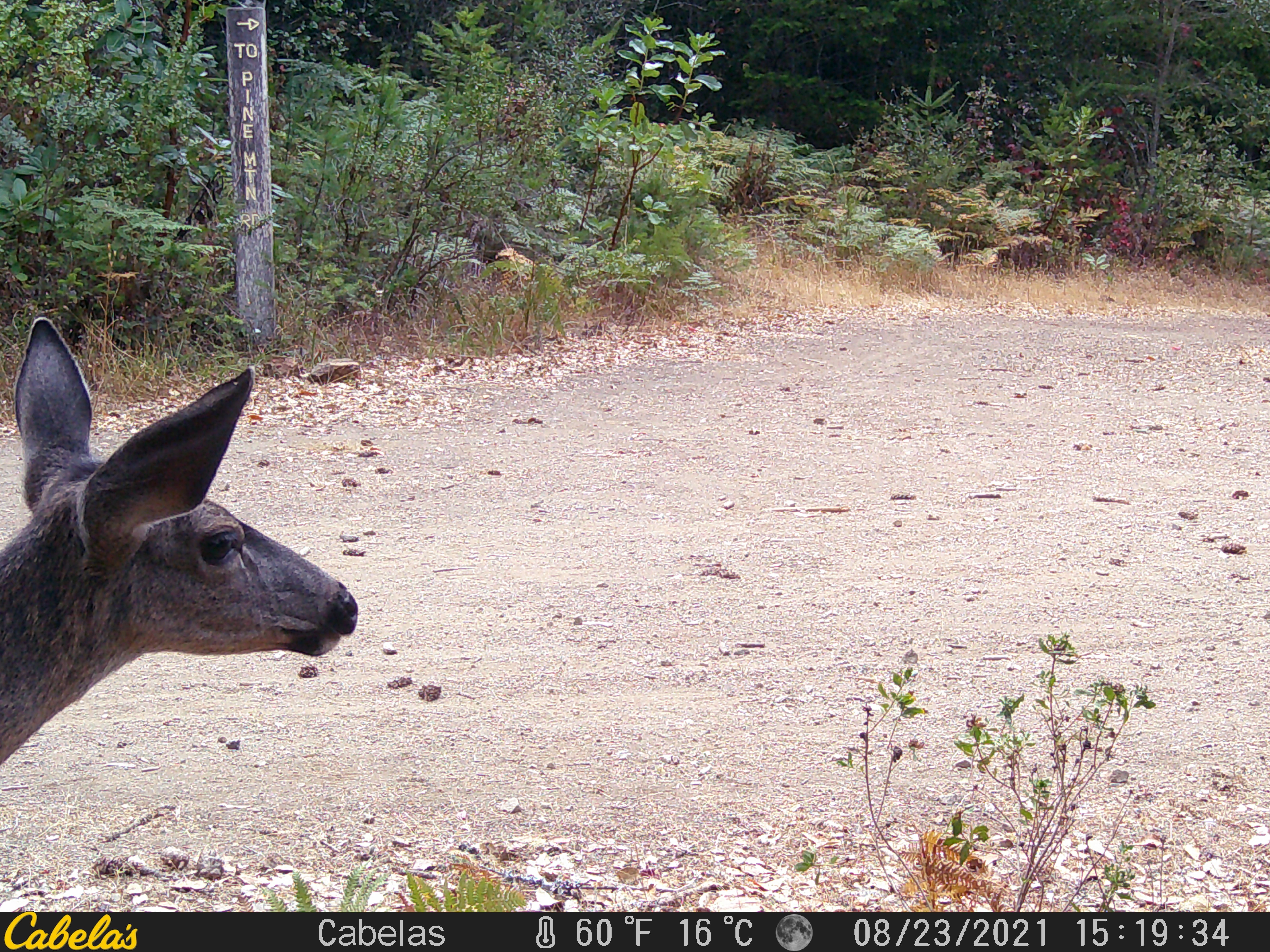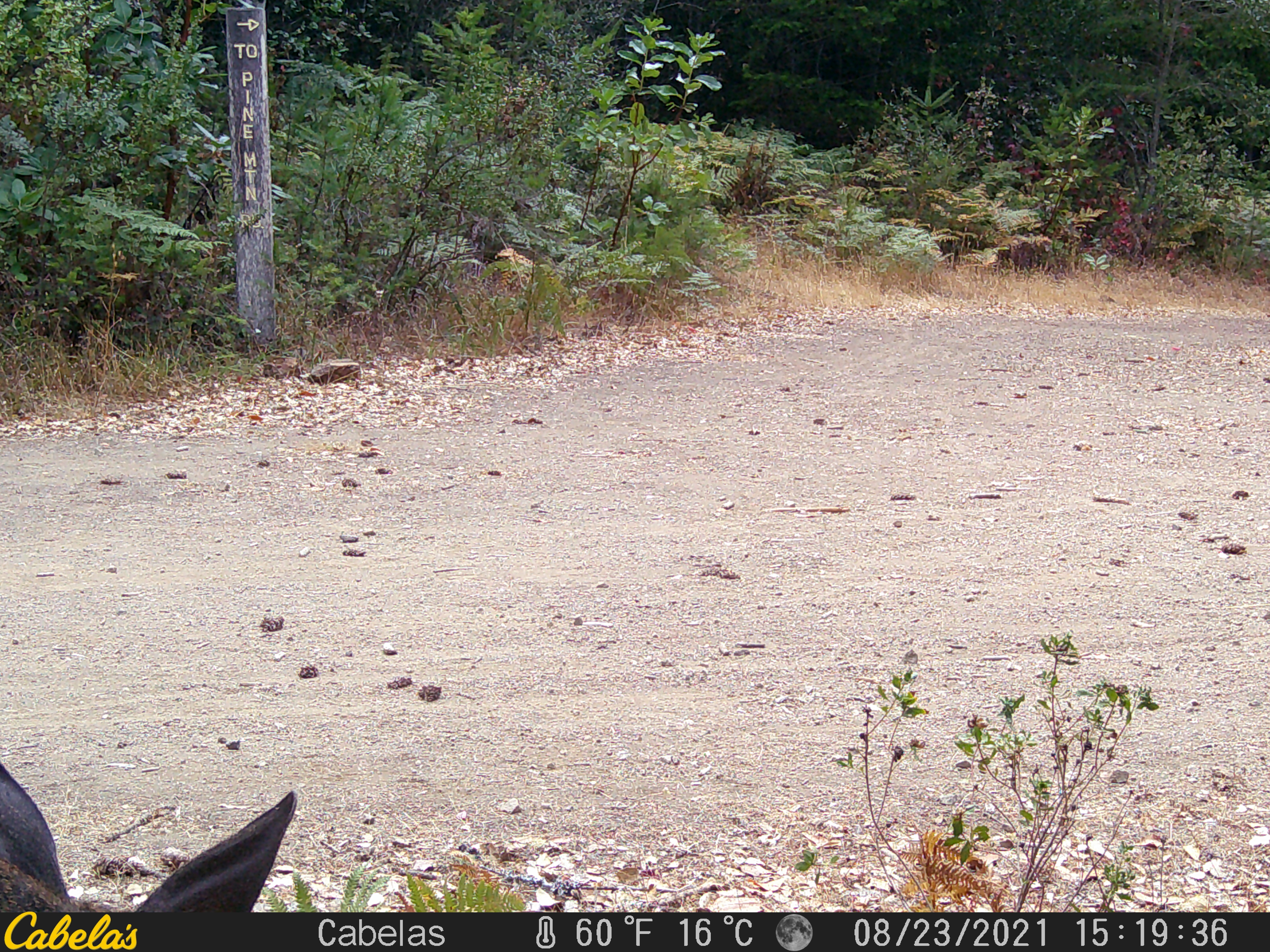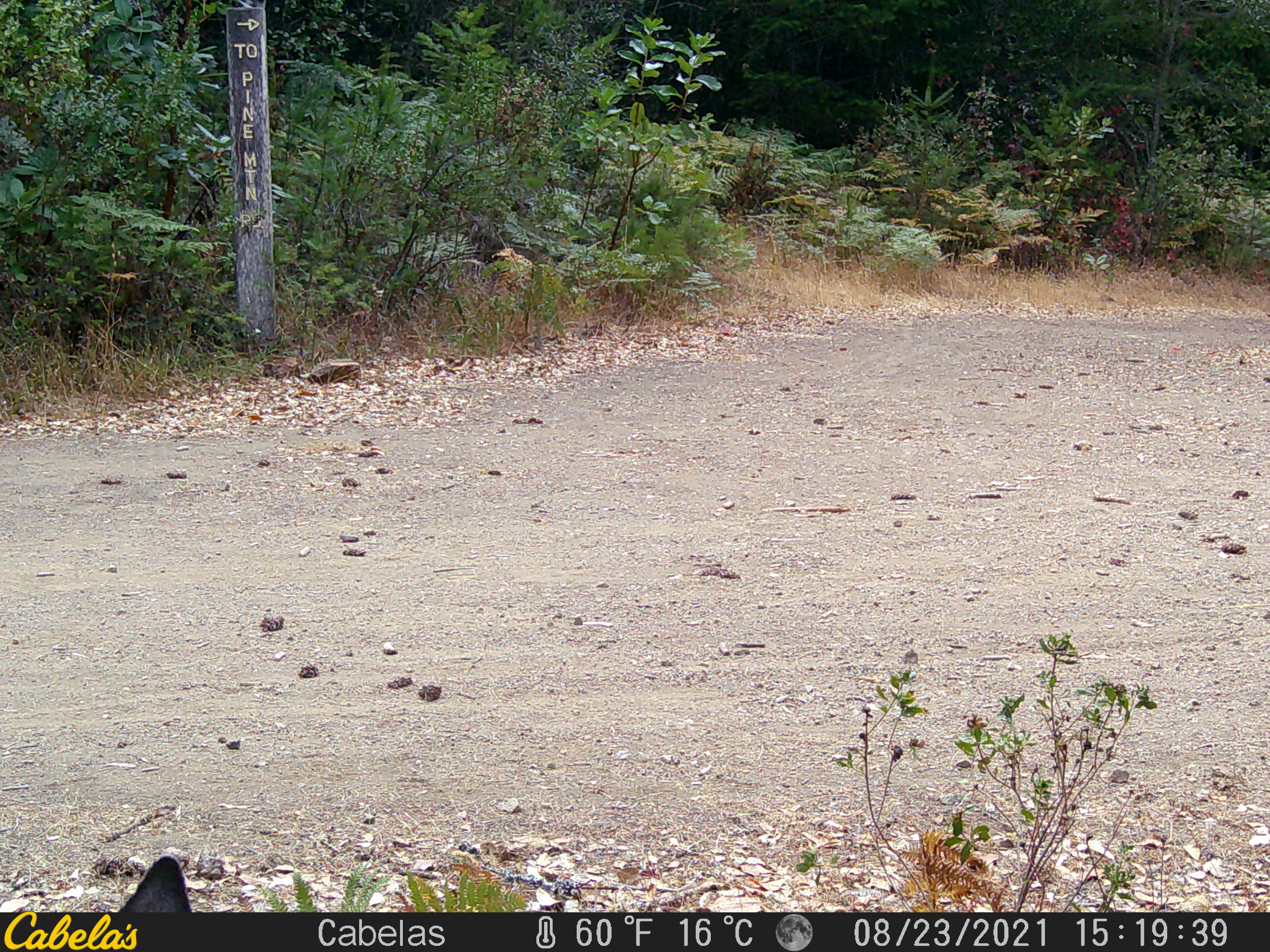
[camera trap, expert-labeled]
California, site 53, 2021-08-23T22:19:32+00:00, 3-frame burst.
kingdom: Animalia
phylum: Chordata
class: Mammalia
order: Artiodactyla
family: Cervidae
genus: Odocoileus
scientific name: Odocoileus hemionus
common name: mule deer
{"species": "mule deer (Odocoileus hemionus)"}